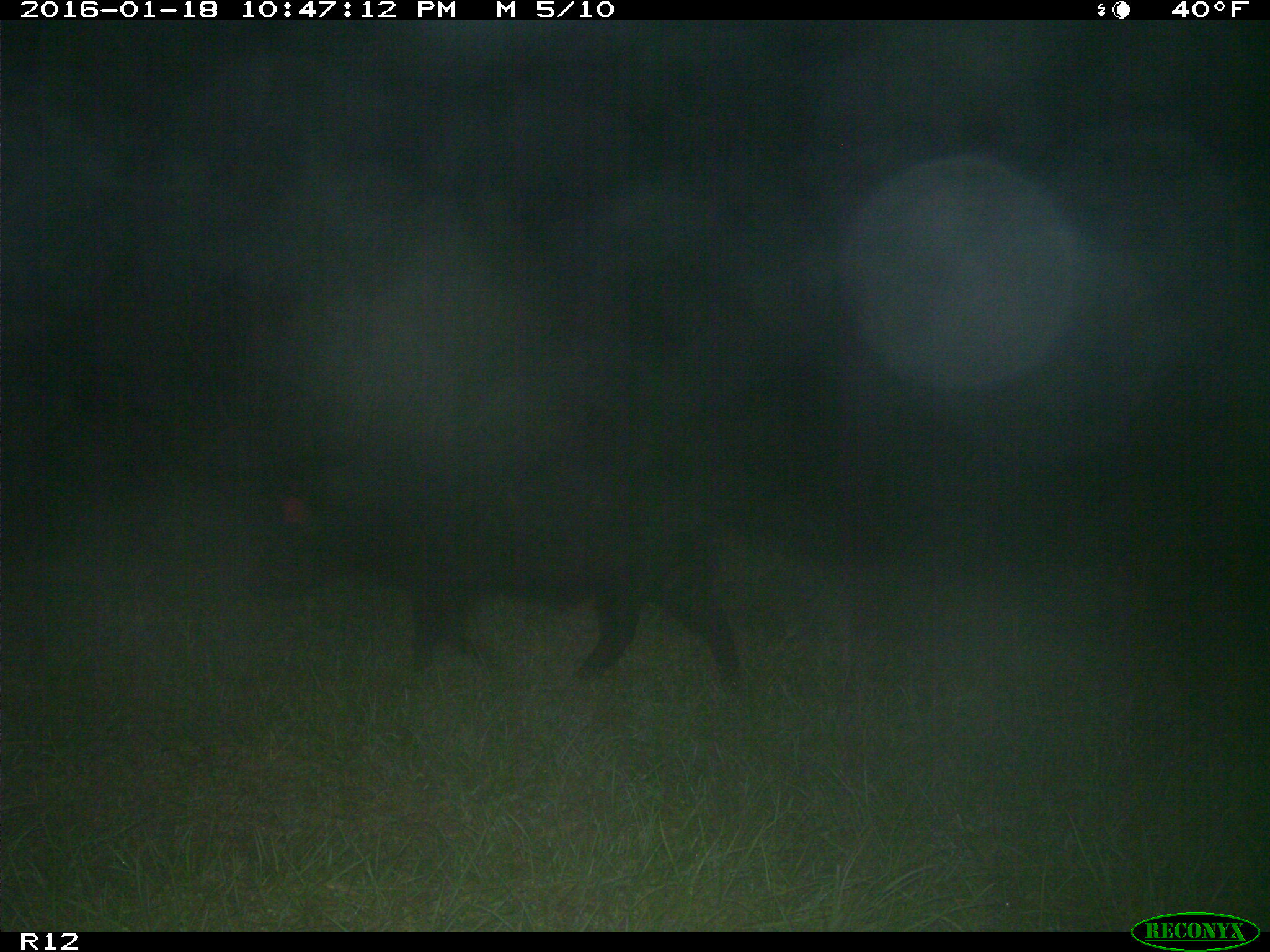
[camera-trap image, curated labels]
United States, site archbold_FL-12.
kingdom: Animalia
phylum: Chordata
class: Mammalia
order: Artiodactyla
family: Suidae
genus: Sus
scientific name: Sus scrofa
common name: wild boar